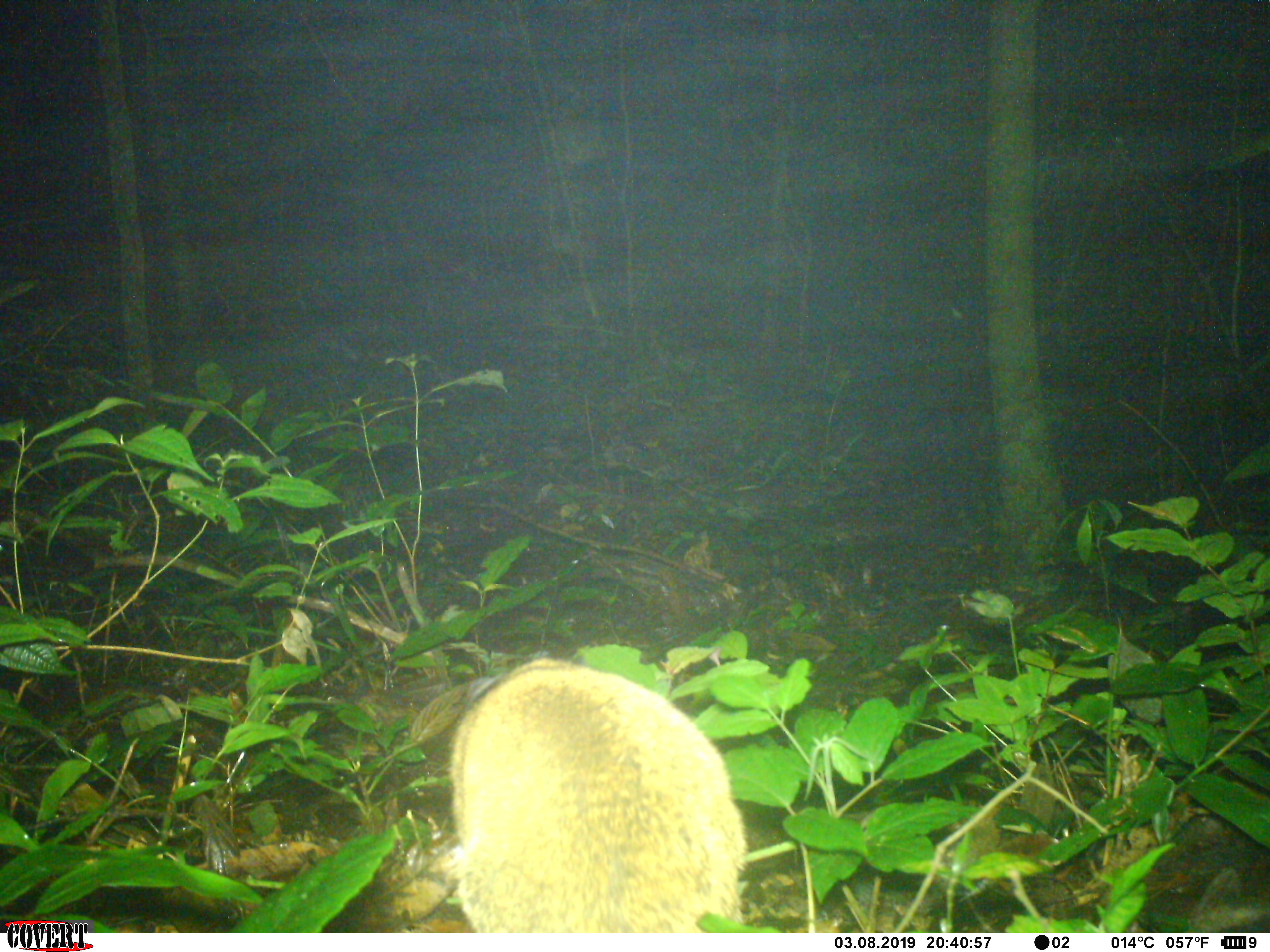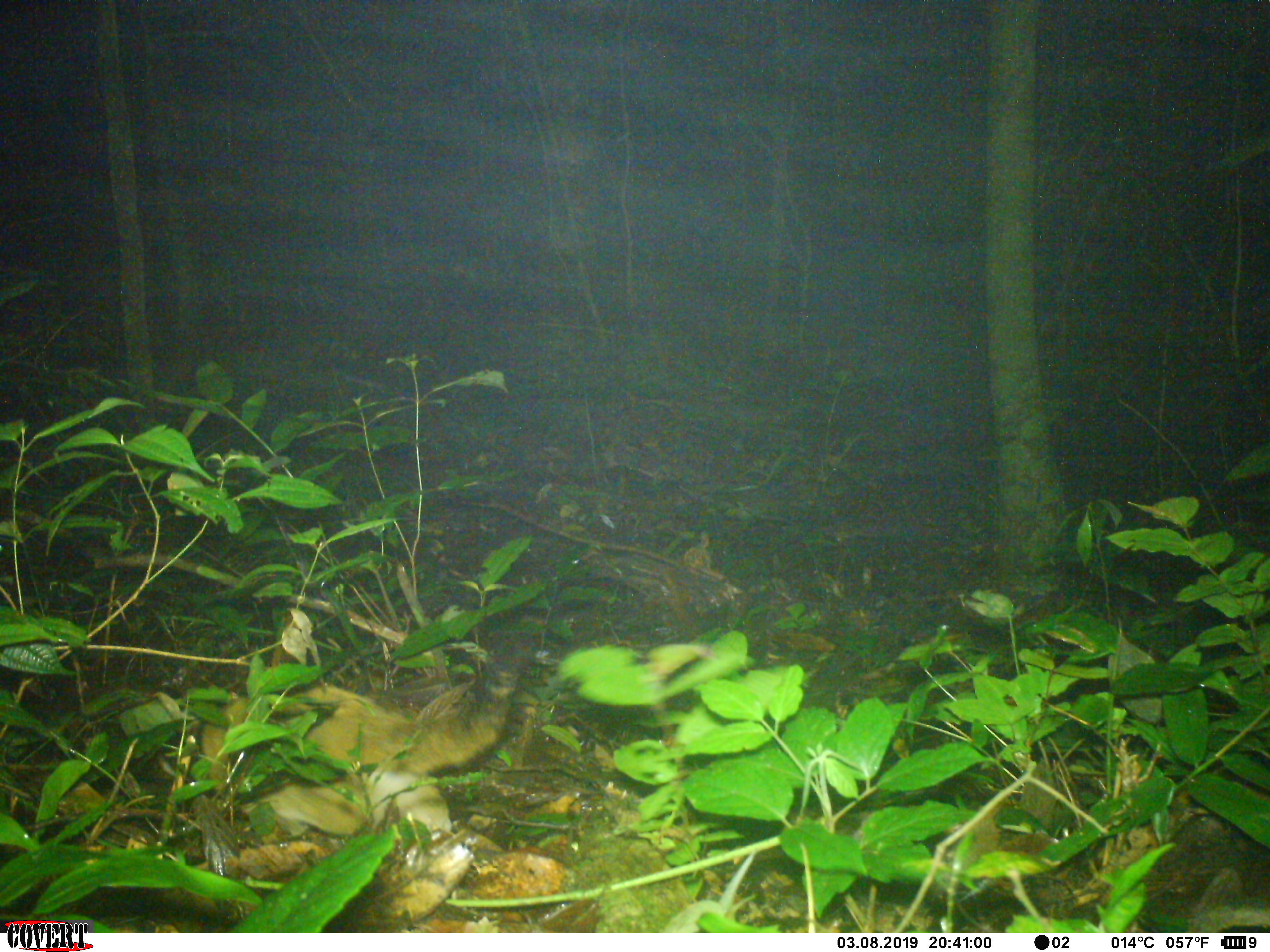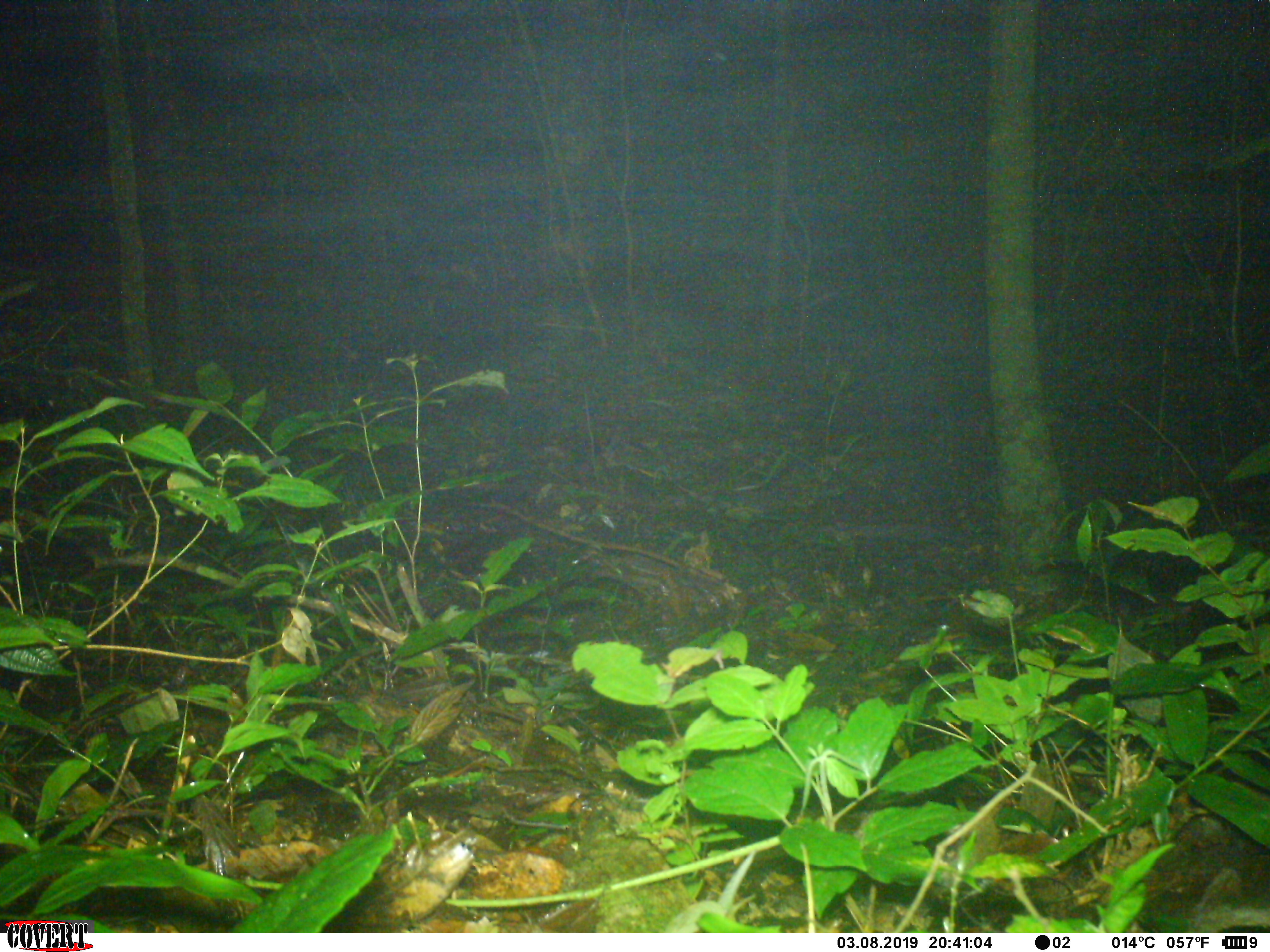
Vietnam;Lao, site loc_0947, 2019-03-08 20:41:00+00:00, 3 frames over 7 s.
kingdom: Animalia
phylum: Chordata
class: Mammalia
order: Carnivora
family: Viverridae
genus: Paguma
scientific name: Paguma larvata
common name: masked palm civet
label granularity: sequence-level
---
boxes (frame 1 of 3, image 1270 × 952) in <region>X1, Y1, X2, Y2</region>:
masked palm civet: <region>441, 653, 749, 933</region>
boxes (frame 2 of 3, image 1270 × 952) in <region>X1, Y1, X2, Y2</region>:
masked palm civet: <region>199, 616, 547, 834</region>